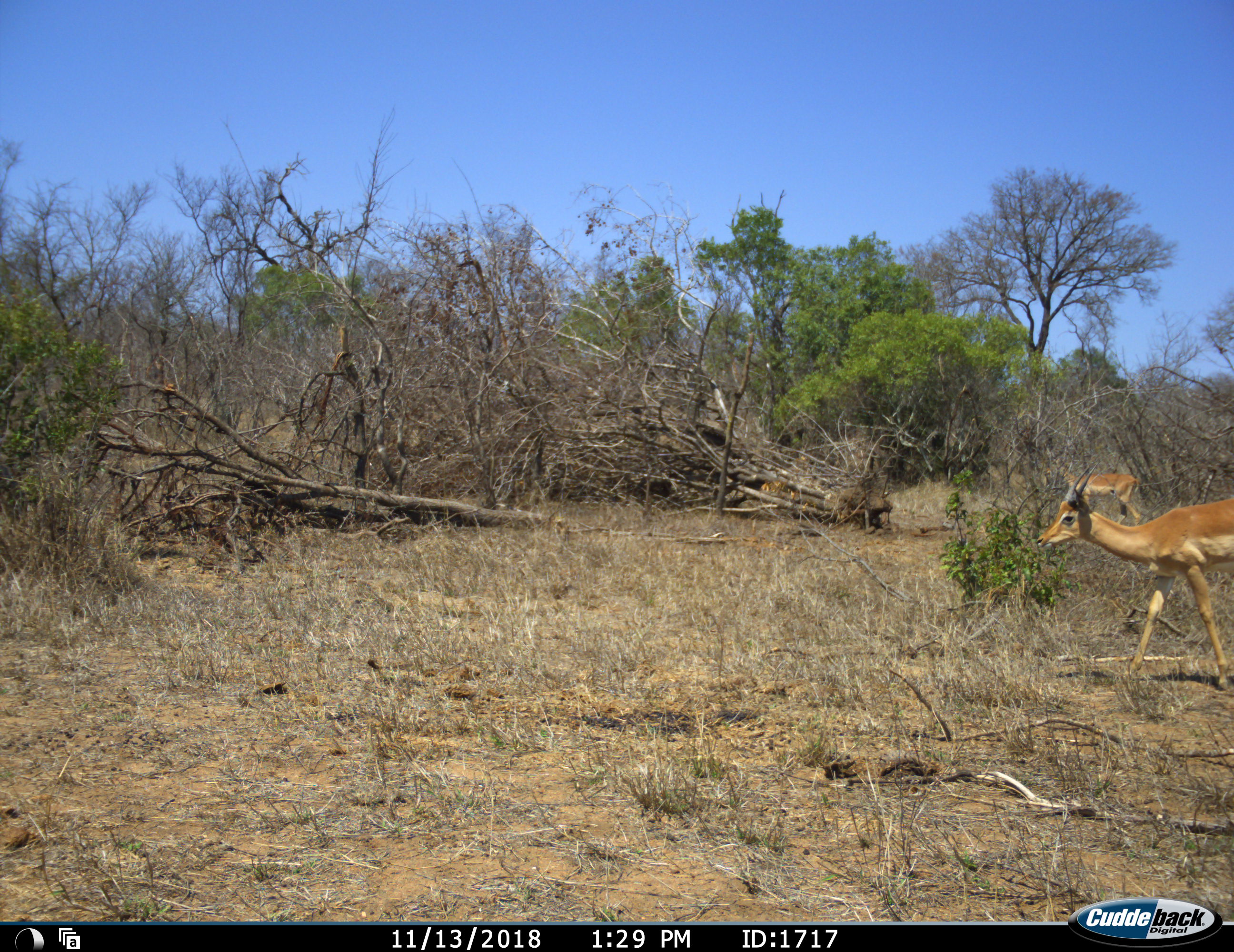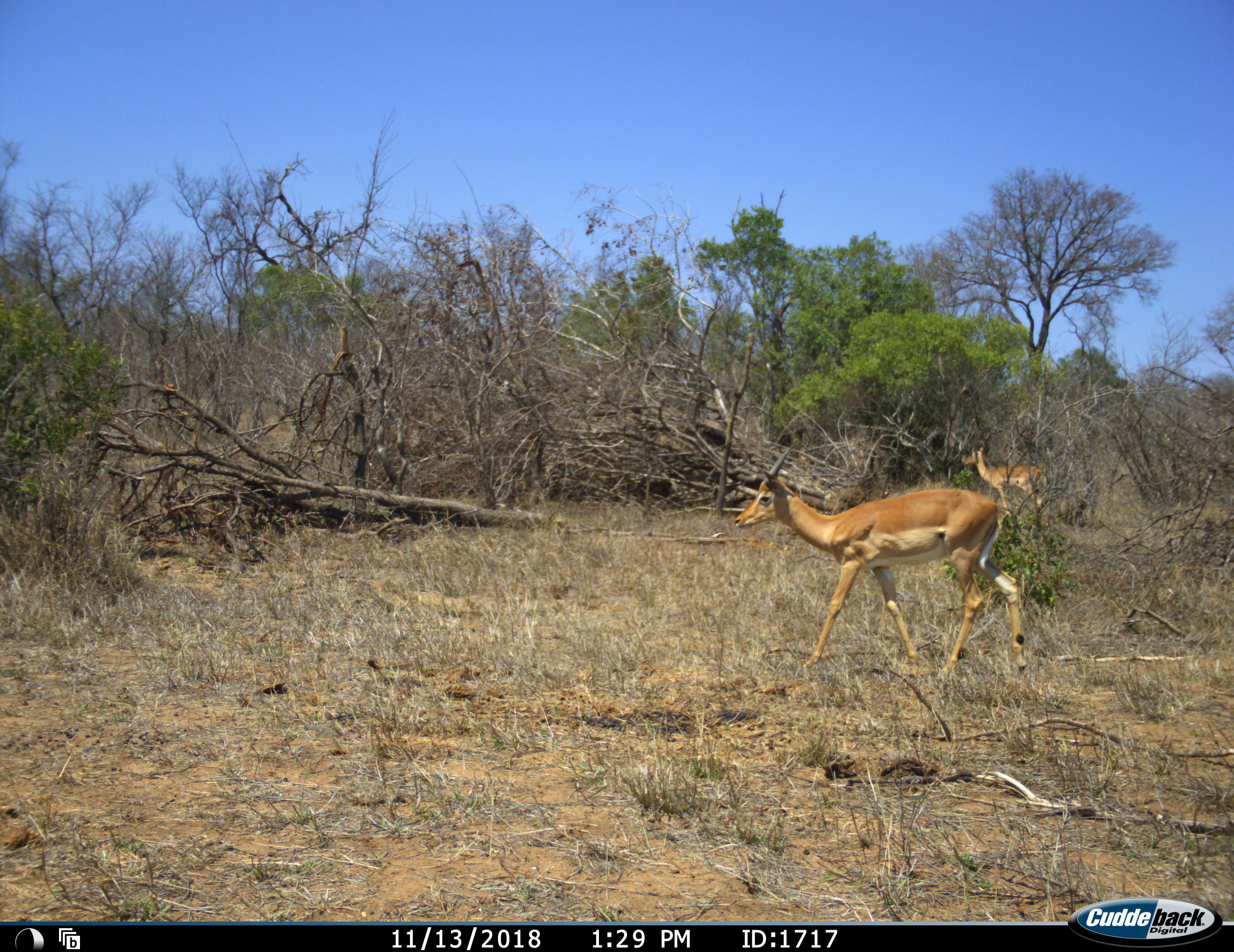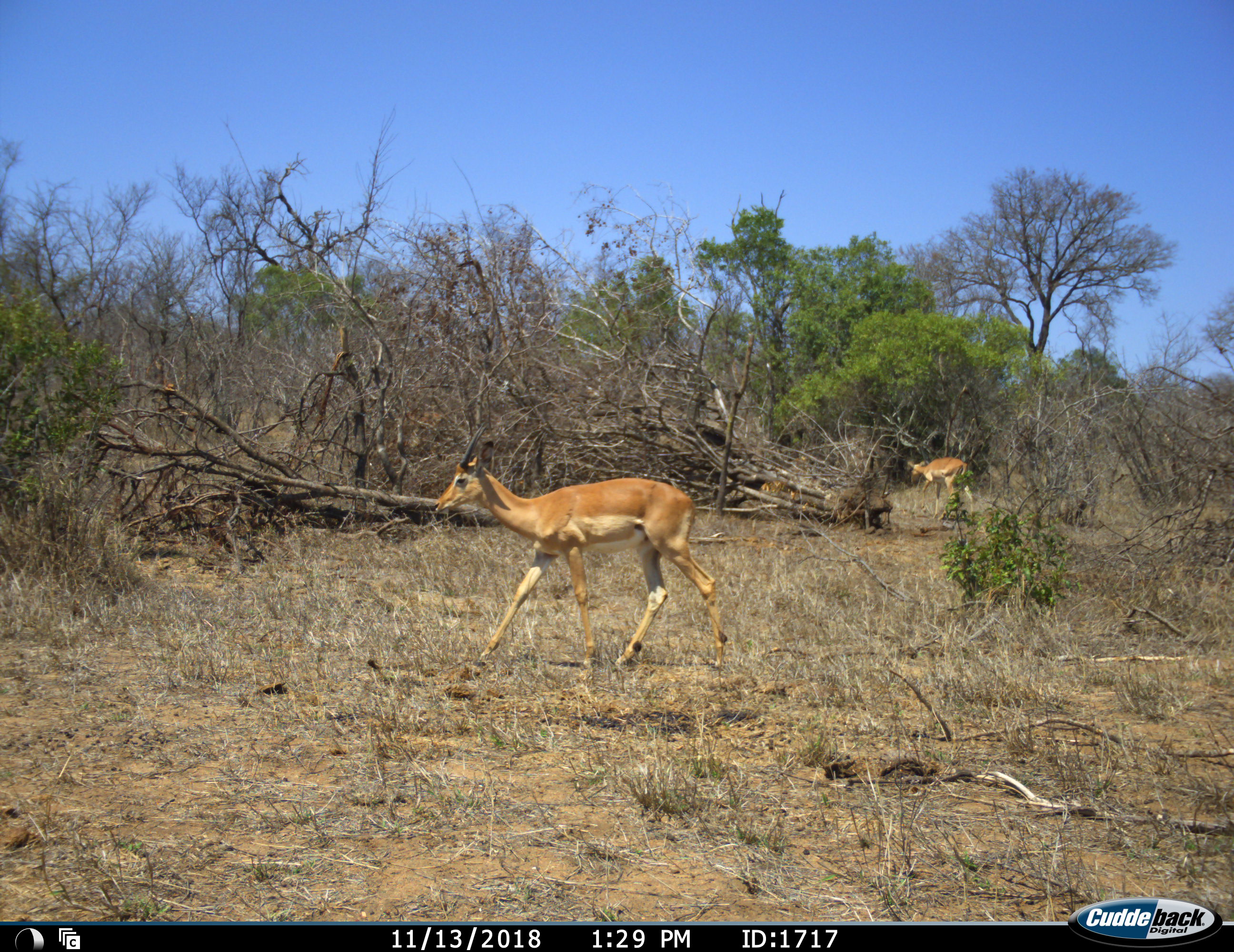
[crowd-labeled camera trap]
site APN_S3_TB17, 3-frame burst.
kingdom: Animalia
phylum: Chordata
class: Mammalia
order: Artiodactyla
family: Bovidae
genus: Aepyceros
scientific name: Aepyceros melampus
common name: impala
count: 2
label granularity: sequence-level